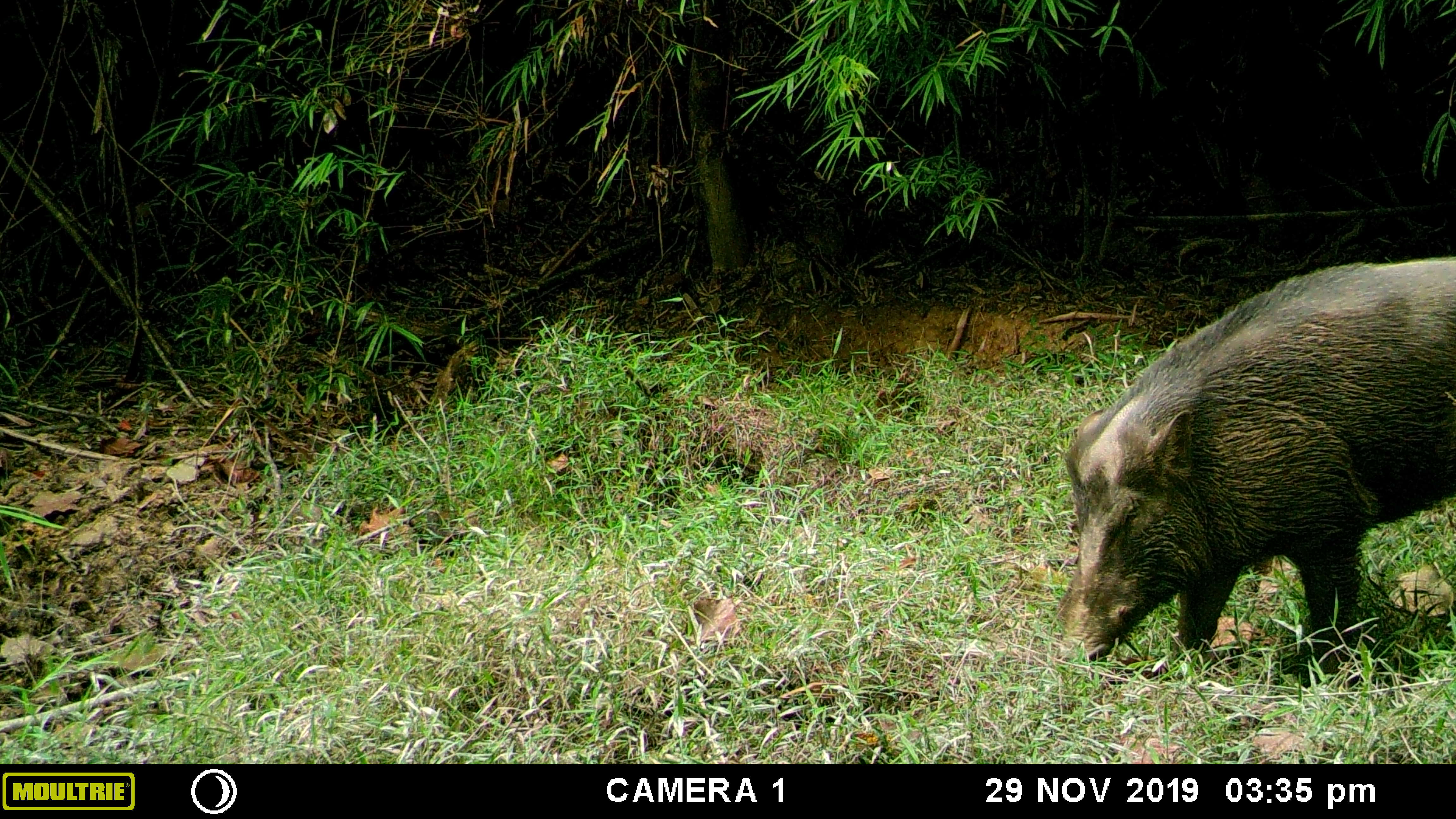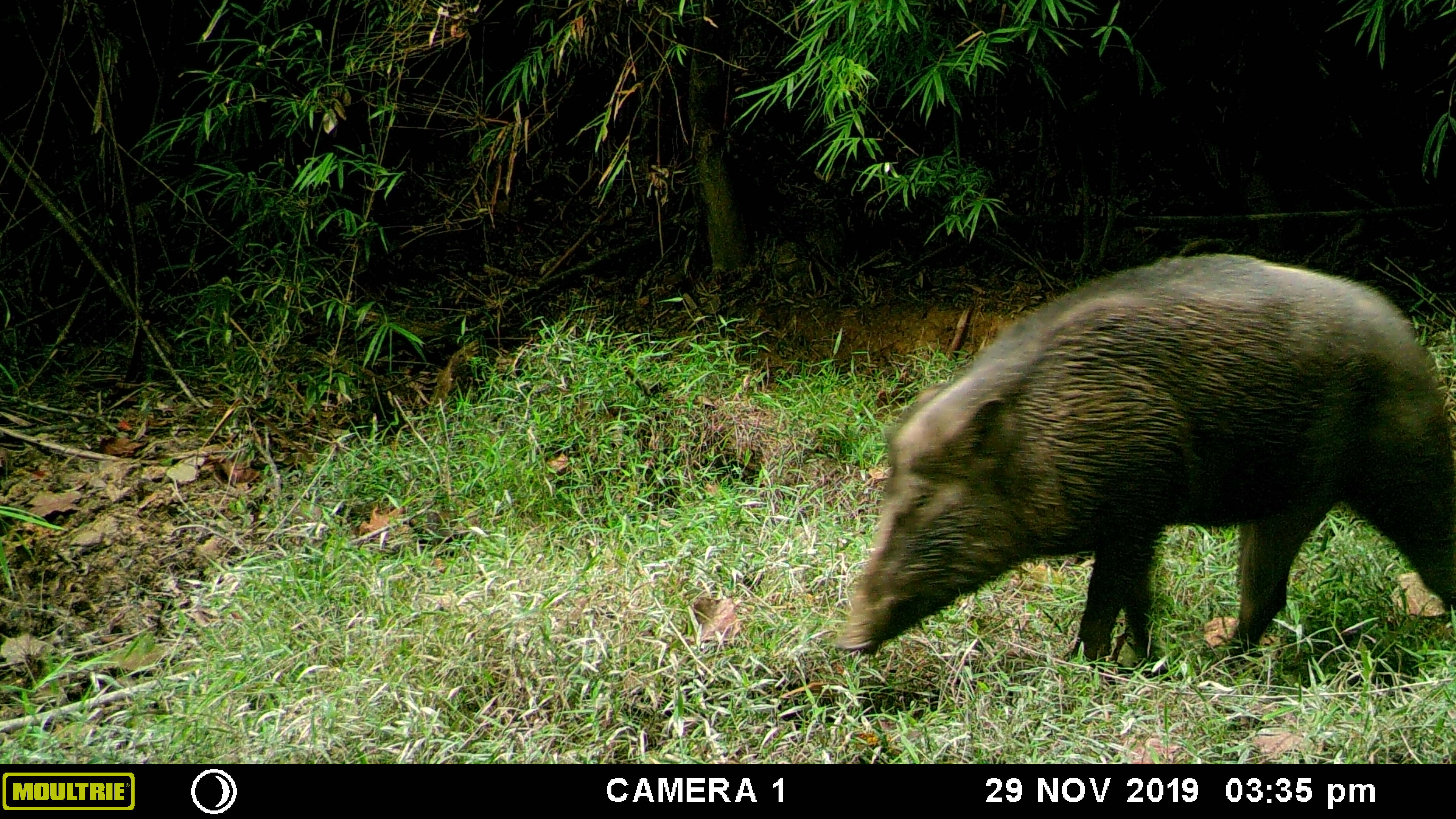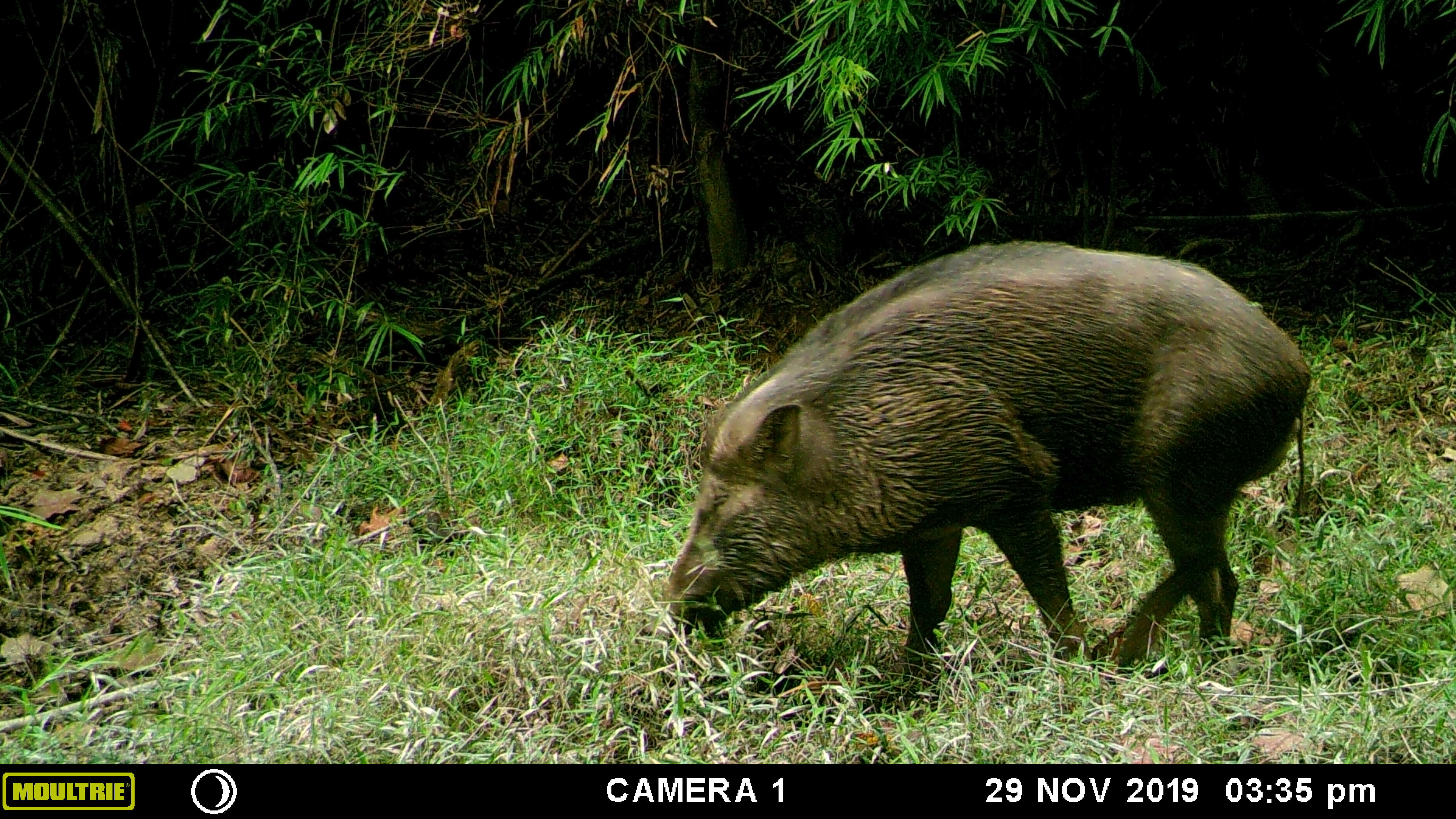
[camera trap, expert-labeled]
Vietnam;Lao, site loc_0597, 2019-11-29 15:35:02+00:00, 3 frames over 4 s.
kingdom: Animalia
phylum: Chordata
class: Mammalia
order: Artiodactyla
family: Suidae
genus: Sus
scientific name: Sus scrofa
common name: eurasian wild pig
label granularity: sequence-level